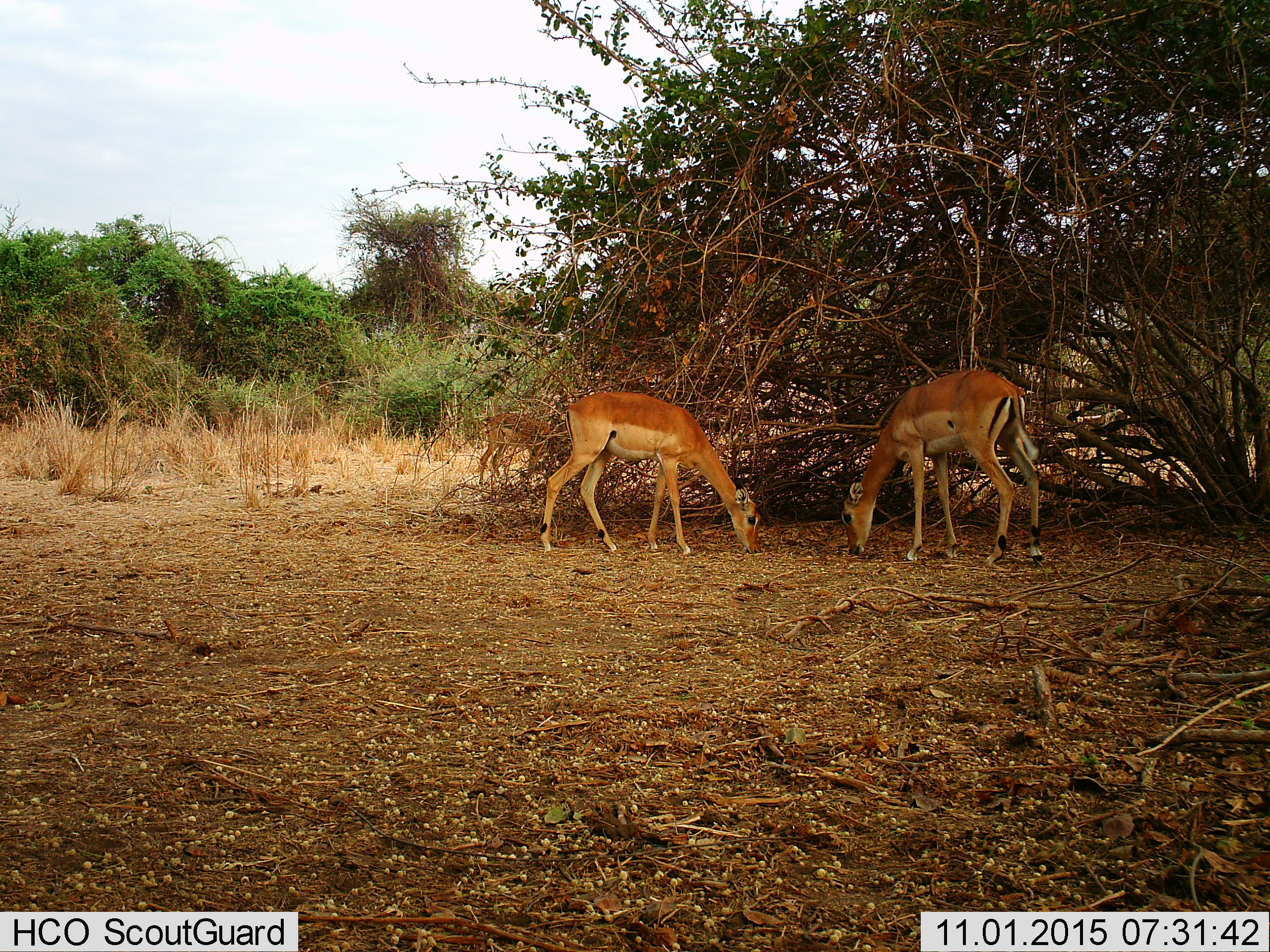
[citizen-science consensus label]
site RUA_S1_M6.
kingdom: Animalia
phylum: Chordata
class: Mammalia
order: Artiodactyla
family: Bovidae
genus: Aepyceros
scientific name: Aepyceros melampus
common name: impala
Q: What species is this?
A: Impala (Aepyceros melampus).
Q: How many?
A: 3.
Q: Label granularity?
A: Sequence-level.